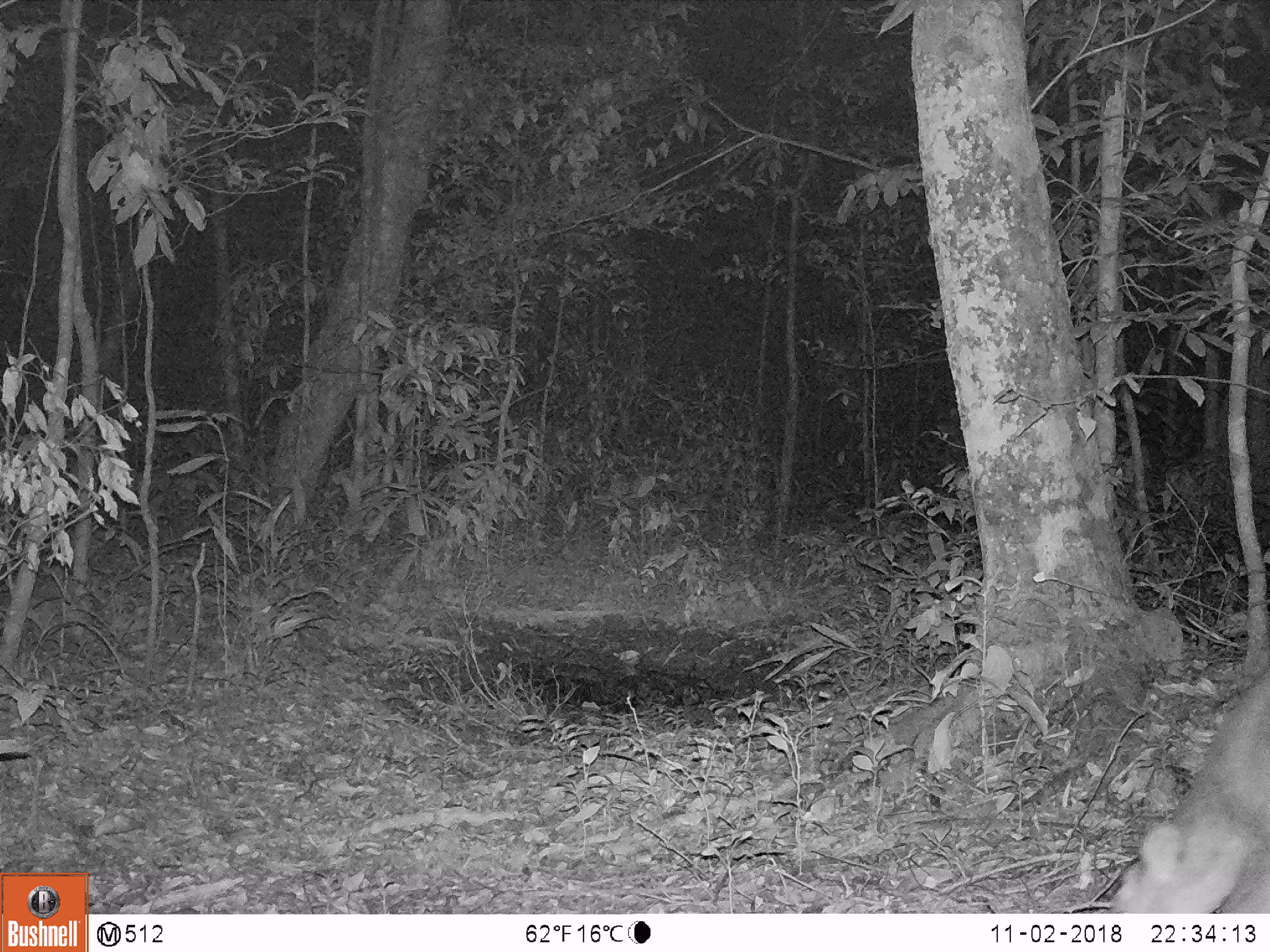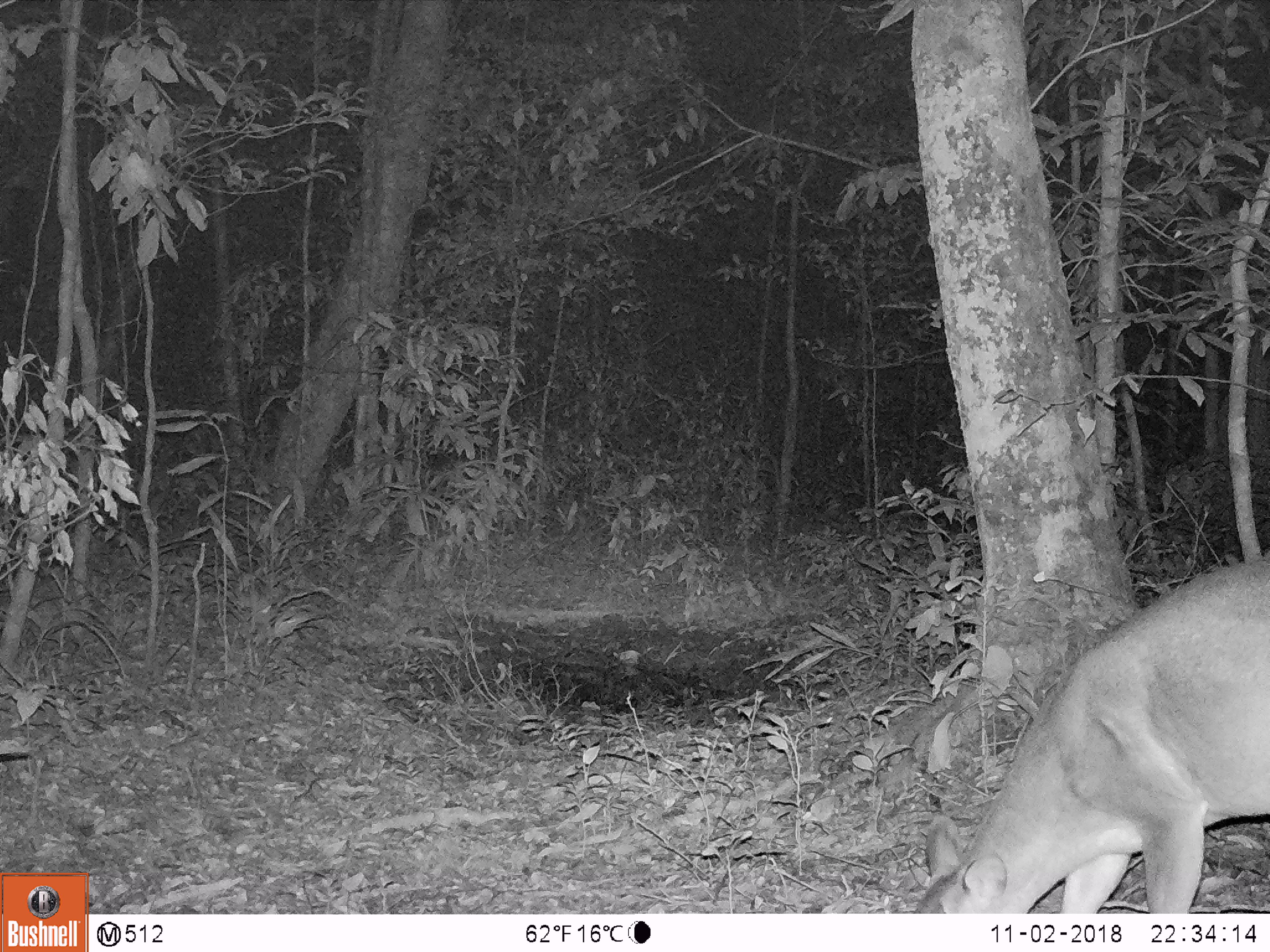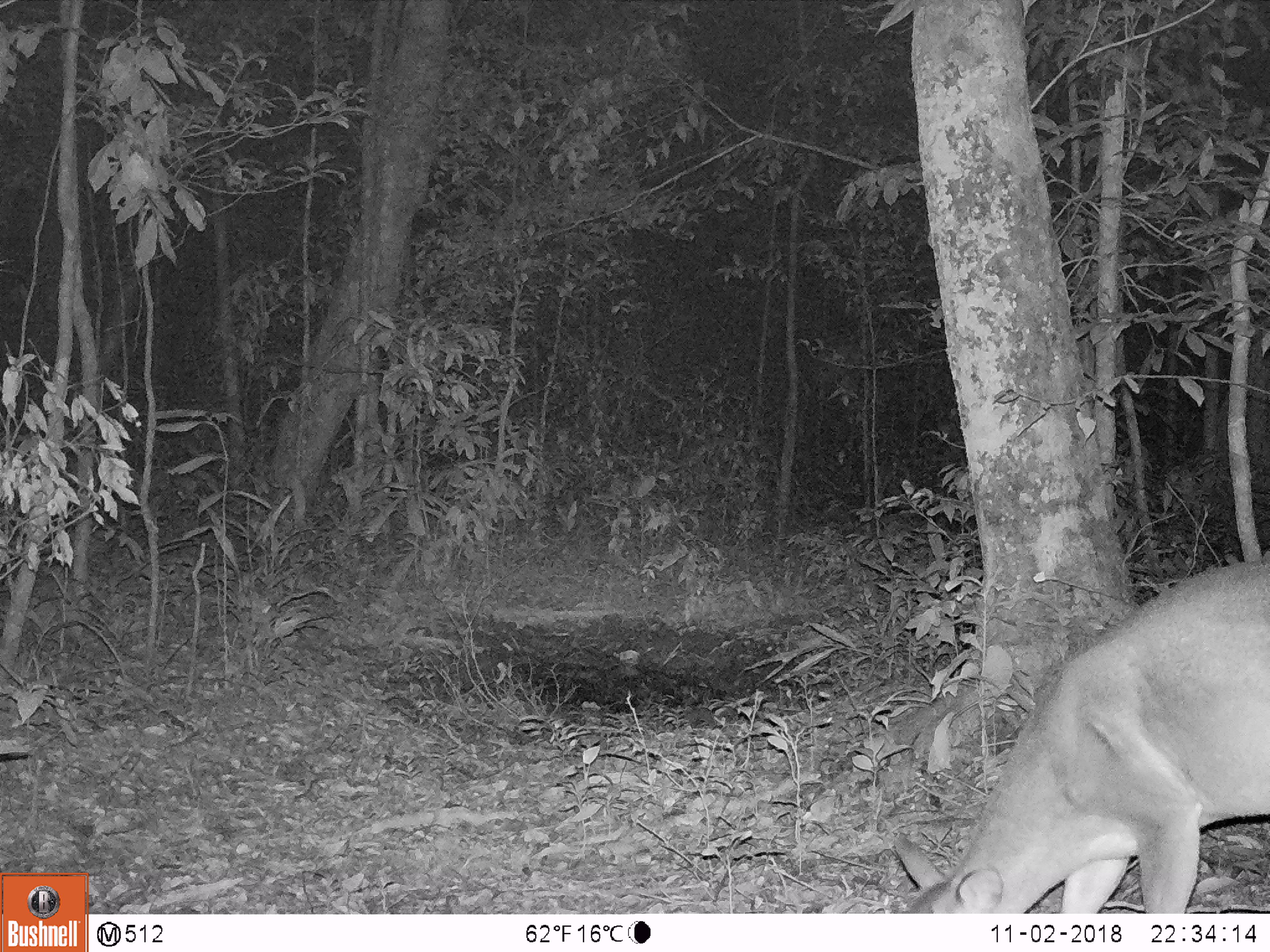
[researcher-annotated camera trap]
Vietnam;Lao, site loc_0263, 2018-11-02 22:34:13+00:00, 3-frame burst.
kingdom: Animalia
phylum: Chordata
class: Mammalia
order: Artiodactyla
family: Cervidae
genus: Muntiacus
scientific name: Muntiacus vuquangensis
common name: large-antlered muntjac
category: large antlered muntjac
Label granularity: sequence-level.